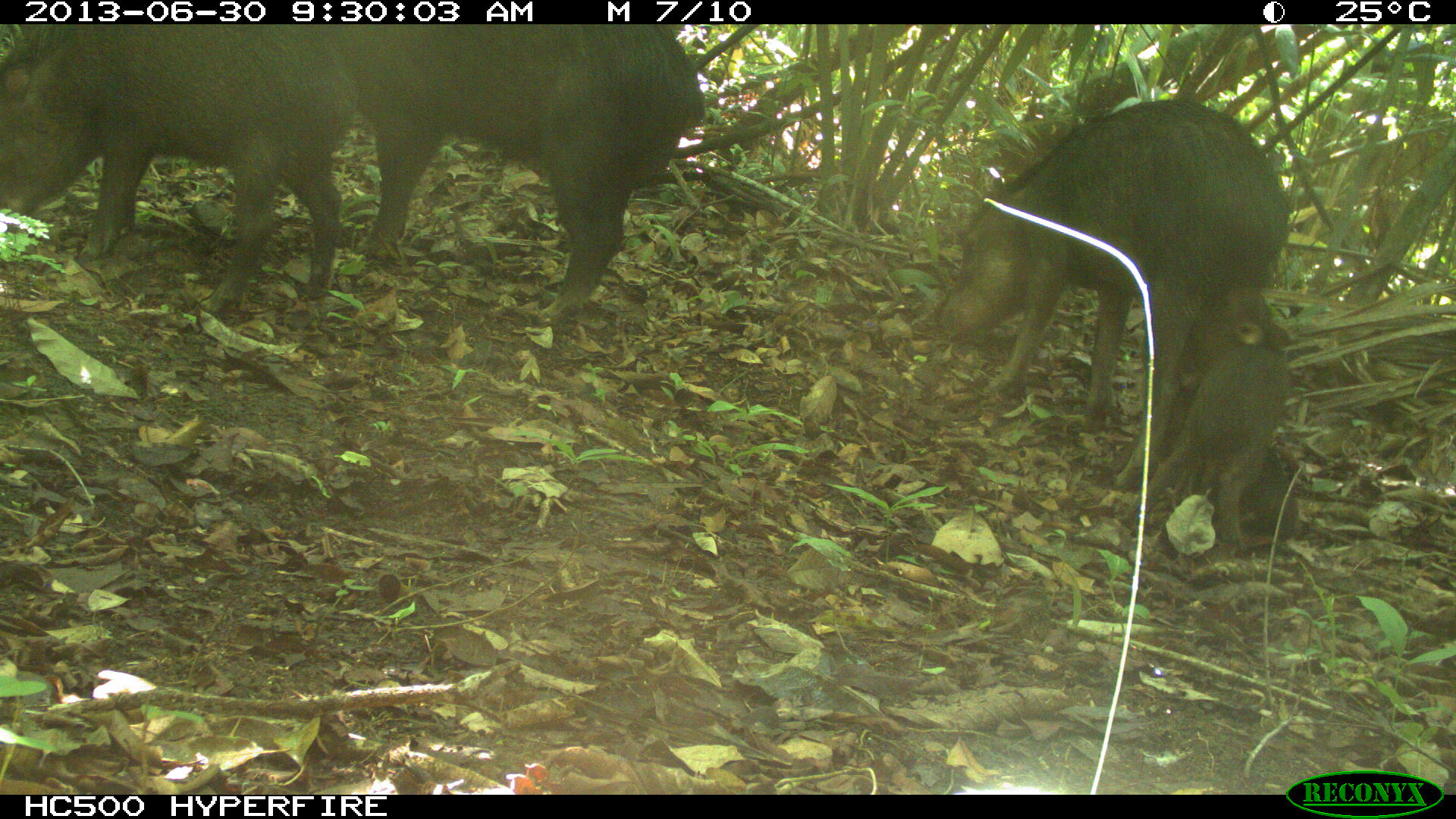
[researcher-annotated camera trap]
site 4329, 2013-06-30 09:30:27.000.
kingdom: Animalia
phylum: Chordata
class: Mammalia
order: Artiodactyla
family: Tayassuidae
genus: Tayassu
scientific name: Tayassu pecari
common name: white-lipped peccary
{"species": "Tayassu pecari (white-lipped peccary)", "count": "5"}